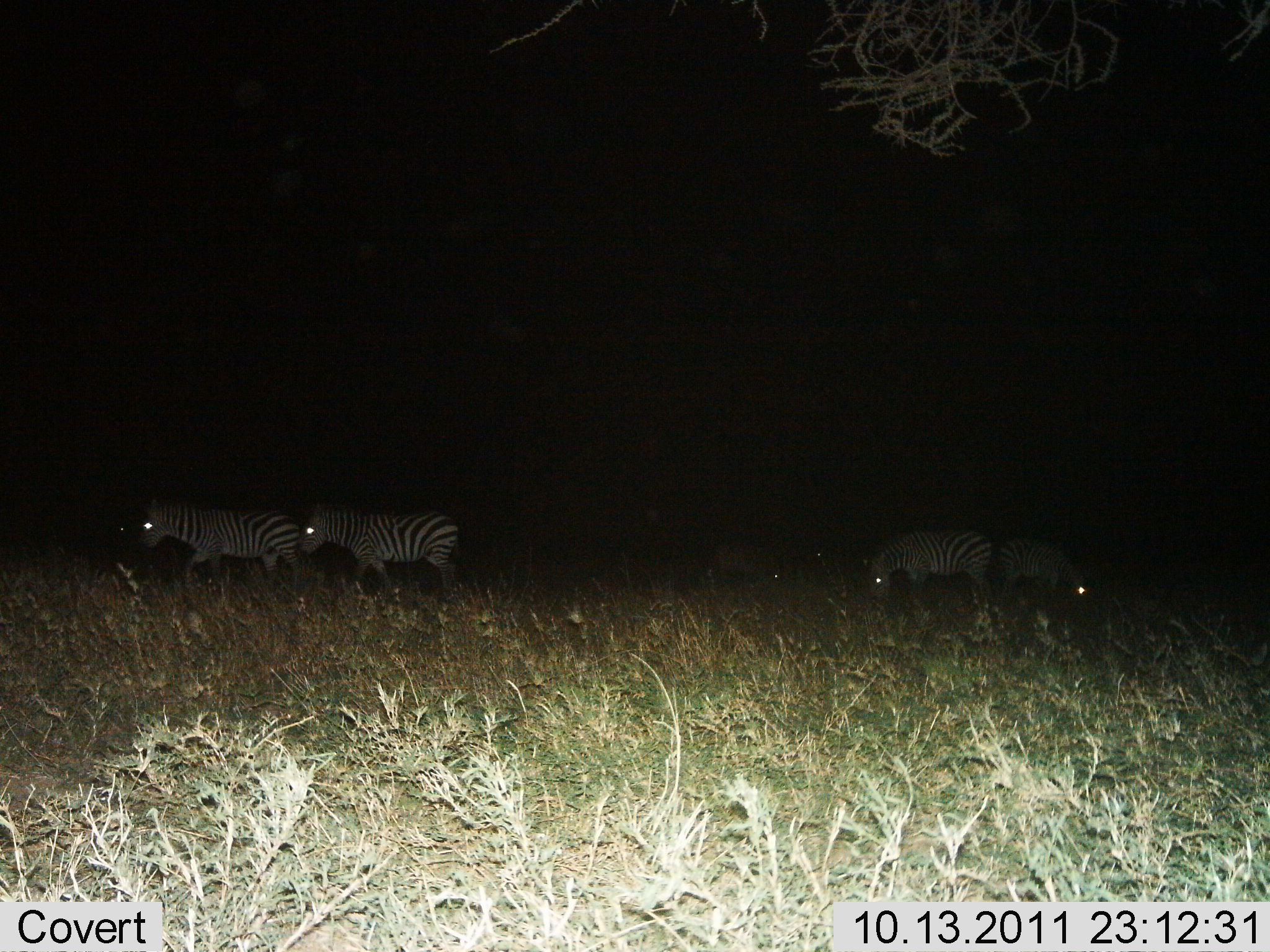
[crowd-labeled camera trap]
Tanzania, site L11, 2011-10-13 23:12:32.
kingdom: Animalia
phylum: Chordata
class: Mammalia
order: Perissodactyla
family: Equidae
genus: Equus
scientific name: Equus quagga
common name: plains zebra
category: zebra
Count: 4.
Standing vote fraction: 43%.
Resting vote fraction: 0%.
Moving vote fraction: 86%.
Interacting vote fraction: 0%.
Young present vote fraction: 0%.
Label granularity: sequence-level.